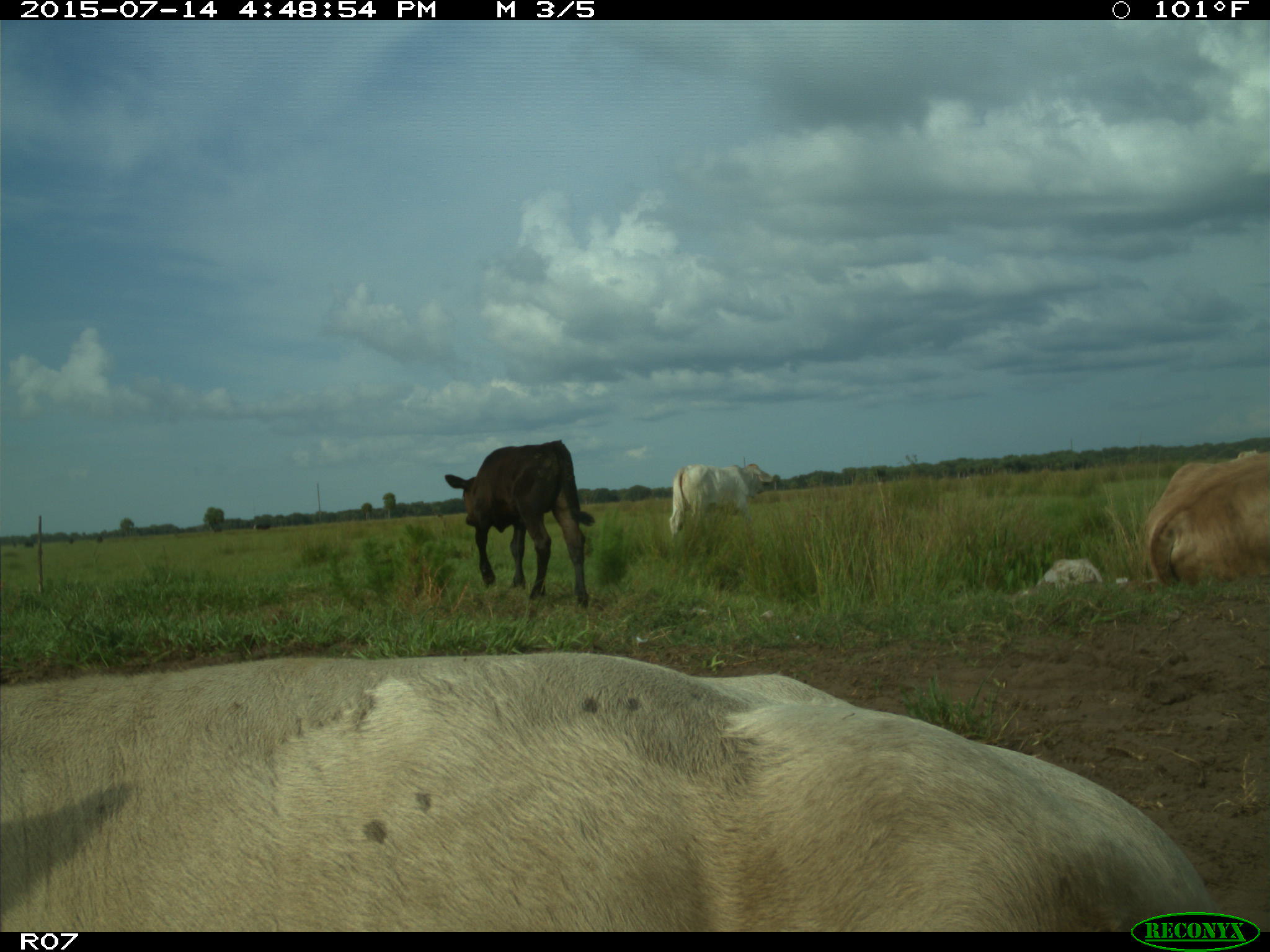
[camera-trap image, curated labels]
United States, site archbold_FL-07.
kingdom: Animalia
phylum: Chordata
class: Mammalia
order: Artiodactyla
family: Bovidae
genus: Bos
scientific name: Bos taurus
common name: domestic cow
Bos taurus (domestic cow).